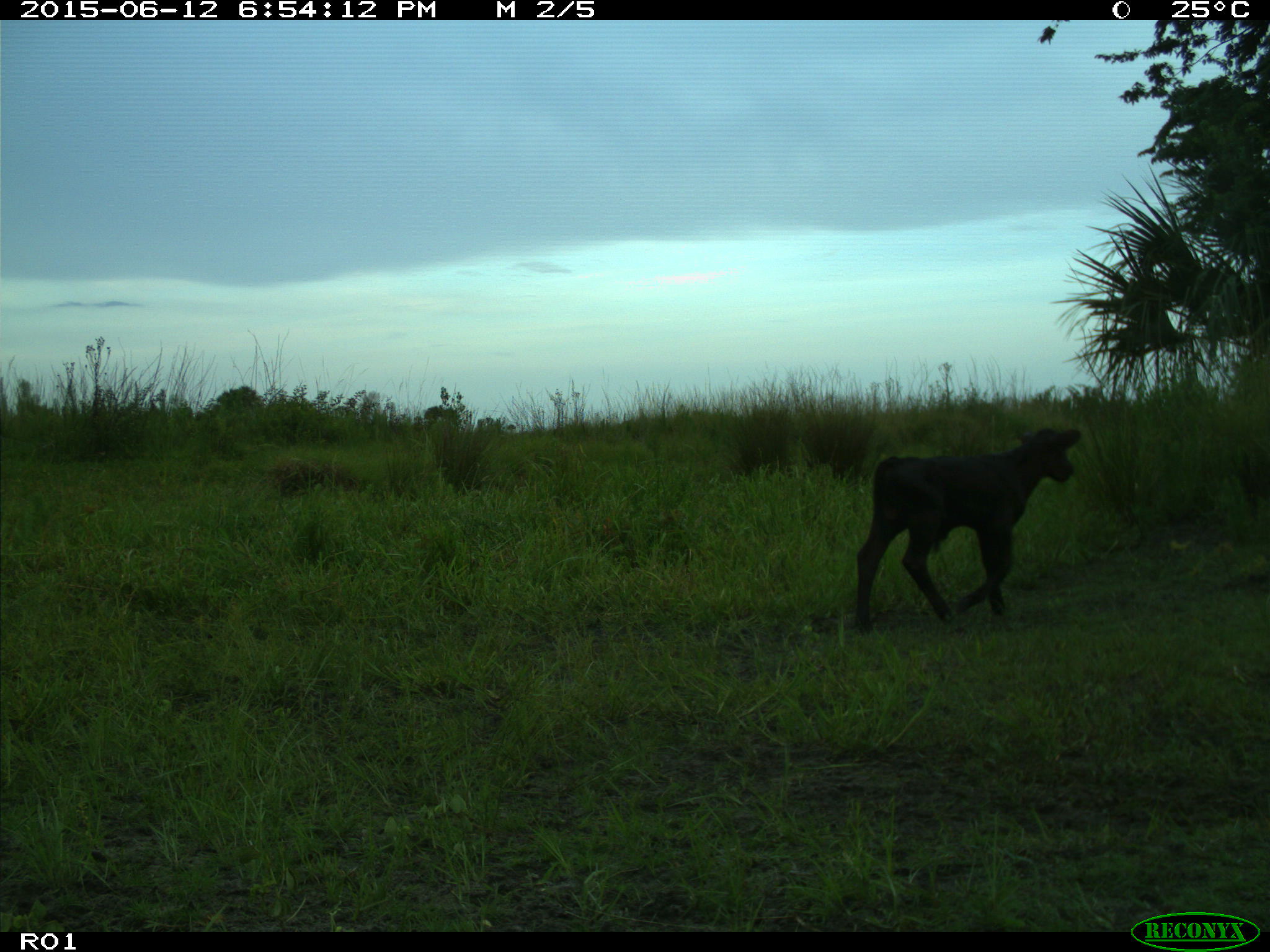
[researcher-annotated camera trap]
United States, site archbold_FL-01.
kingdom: Animalia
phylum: Chordata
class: Mammalia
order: Artiodactyla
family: Bovidae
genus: Bos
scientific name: Bos taurus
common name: domestic cow